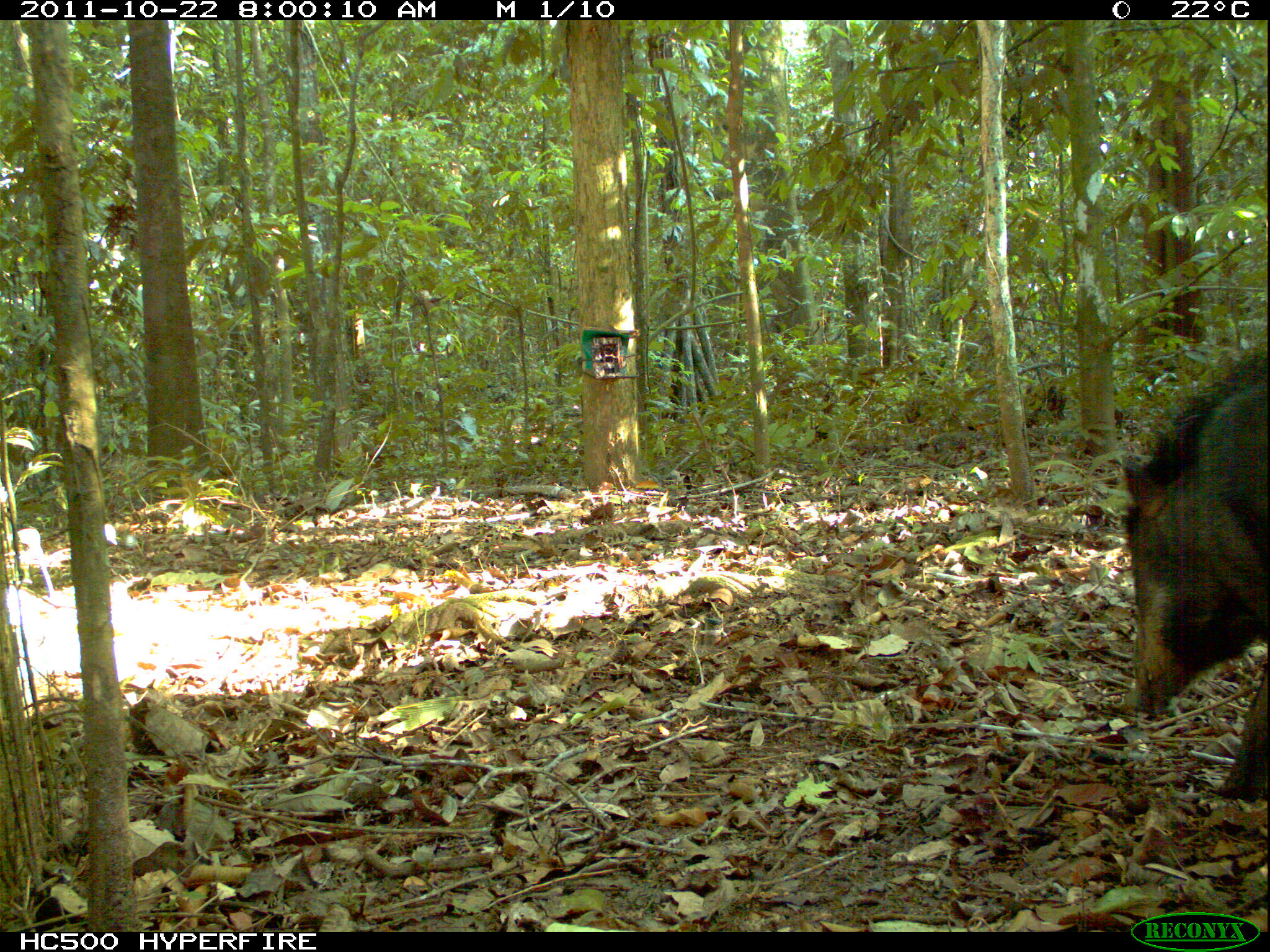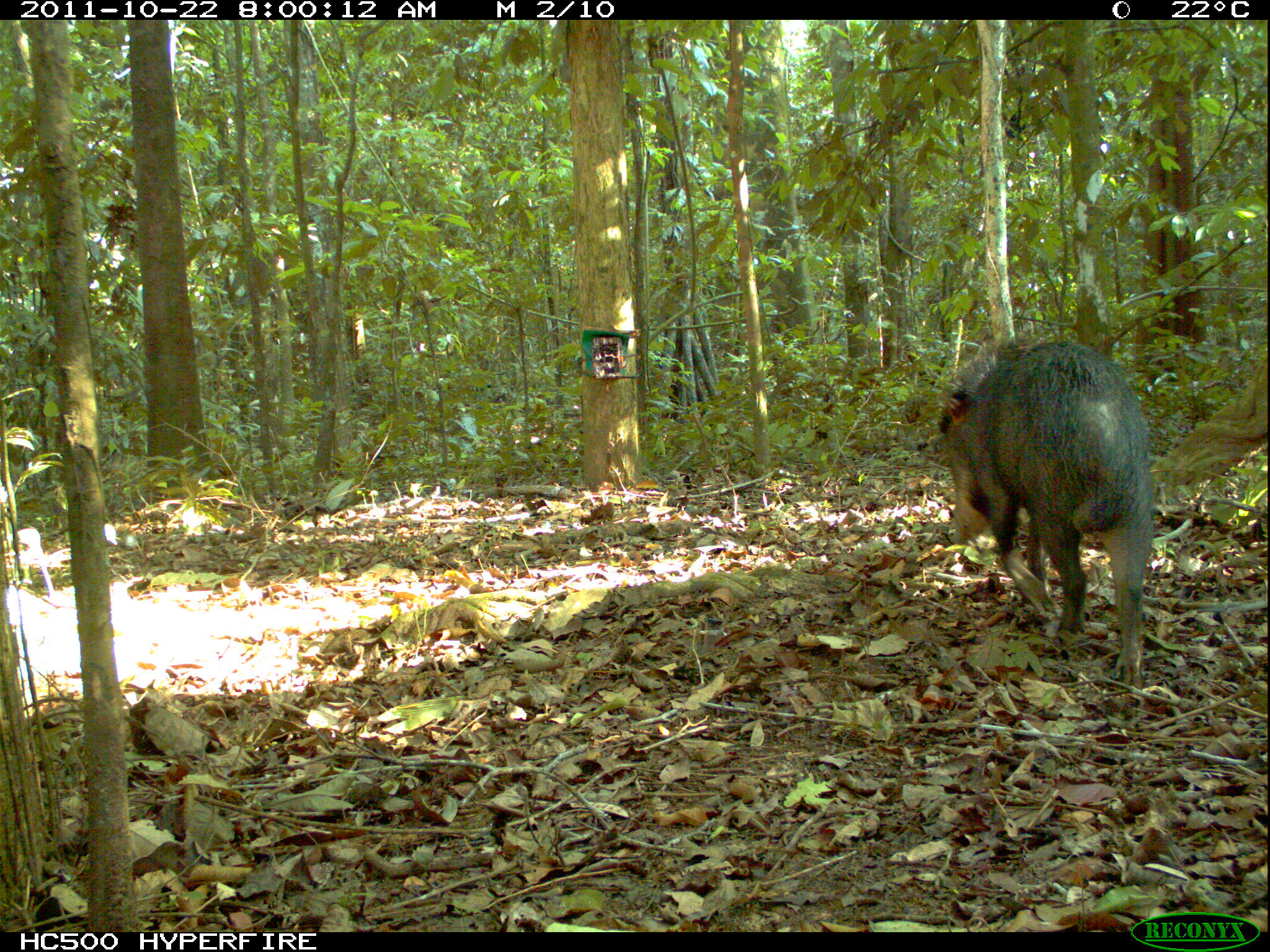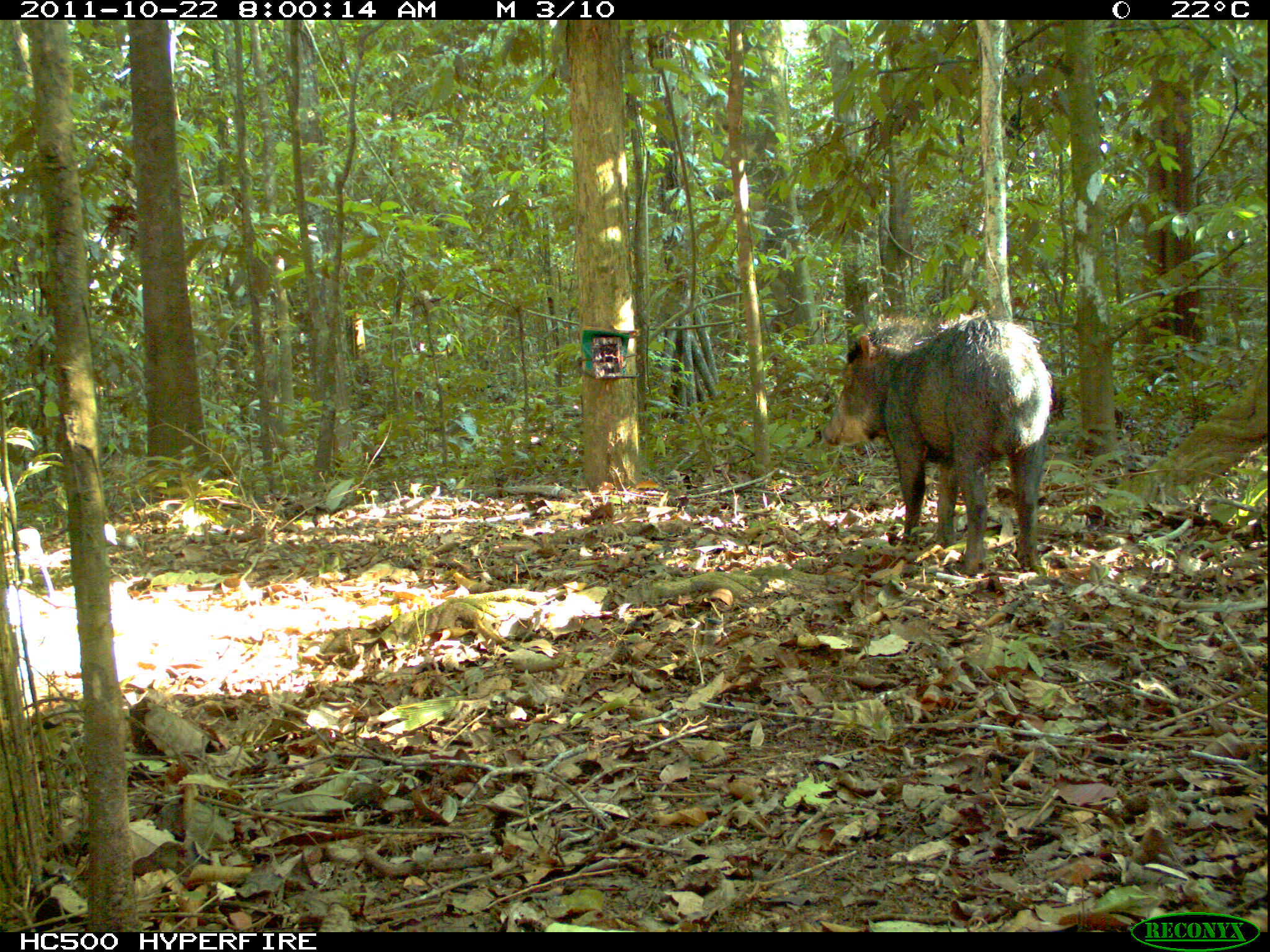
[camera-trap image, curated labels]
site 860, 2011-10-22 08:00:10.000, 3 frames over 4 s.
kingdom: Animalia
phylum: Chordata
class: Mammalia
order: Artiodactyla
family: Tayassuidae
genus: Tayassu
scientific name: Tayassu pecari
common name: white-lipped peccary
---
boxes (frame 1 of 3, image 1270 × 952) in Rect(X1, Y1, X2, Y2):
tayassu pecari: Rect(1115, 328, 1270, 797)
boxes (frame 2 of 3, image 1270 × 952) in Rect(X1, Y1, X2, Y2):
tayassu pecari: Rect(933, 334, 1154, 688)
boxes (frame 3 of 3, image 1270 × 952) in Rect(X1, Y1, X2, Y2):
tayassu pecari: Rect(822, 316, 1051, 577)